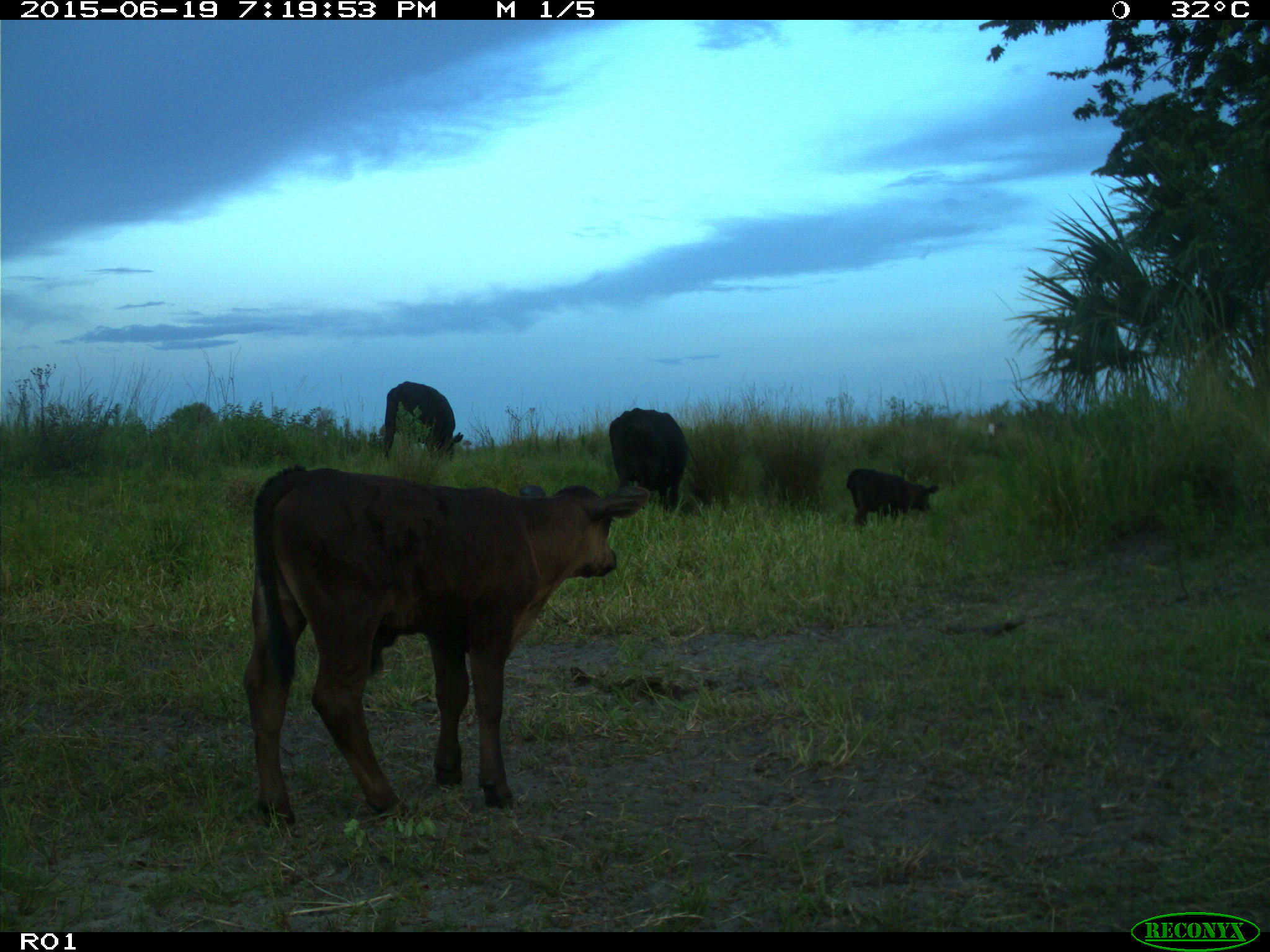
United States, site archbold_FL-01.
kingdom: Animalia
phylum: Chordata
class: Mammalia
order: Artiodactyla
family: Bovidae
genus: Bos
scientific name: Bos taurus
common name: domestic cow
Bos taurus (domestic cow).